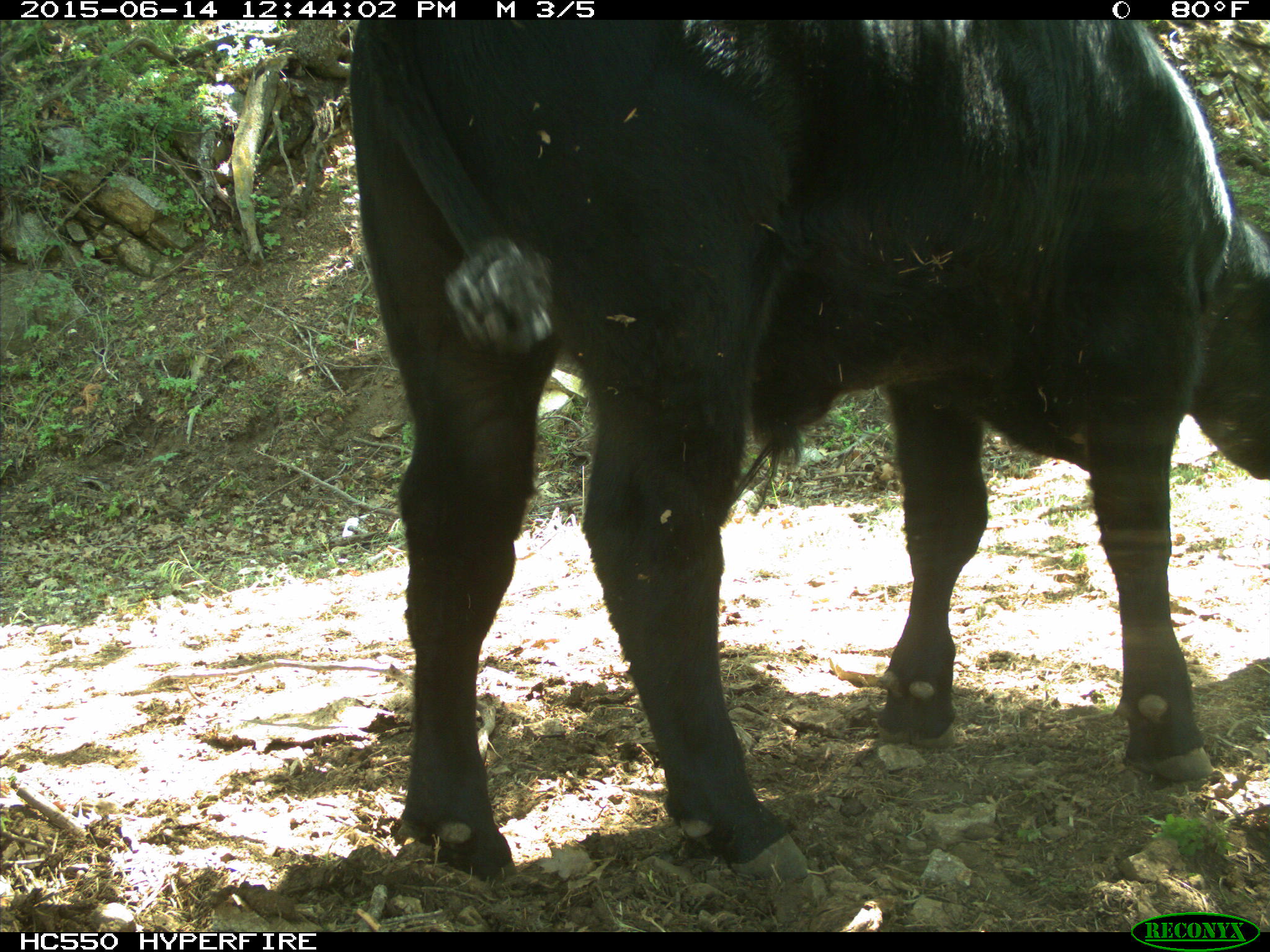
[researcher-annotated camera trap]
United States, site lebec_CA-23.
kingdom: Animalia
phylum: Chordata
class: Mammalia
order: Artiodactyla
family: Bovidae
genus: Bos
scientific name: Bos taurus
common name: domestic cow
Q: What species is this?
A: Bos taurus (domestic cow).